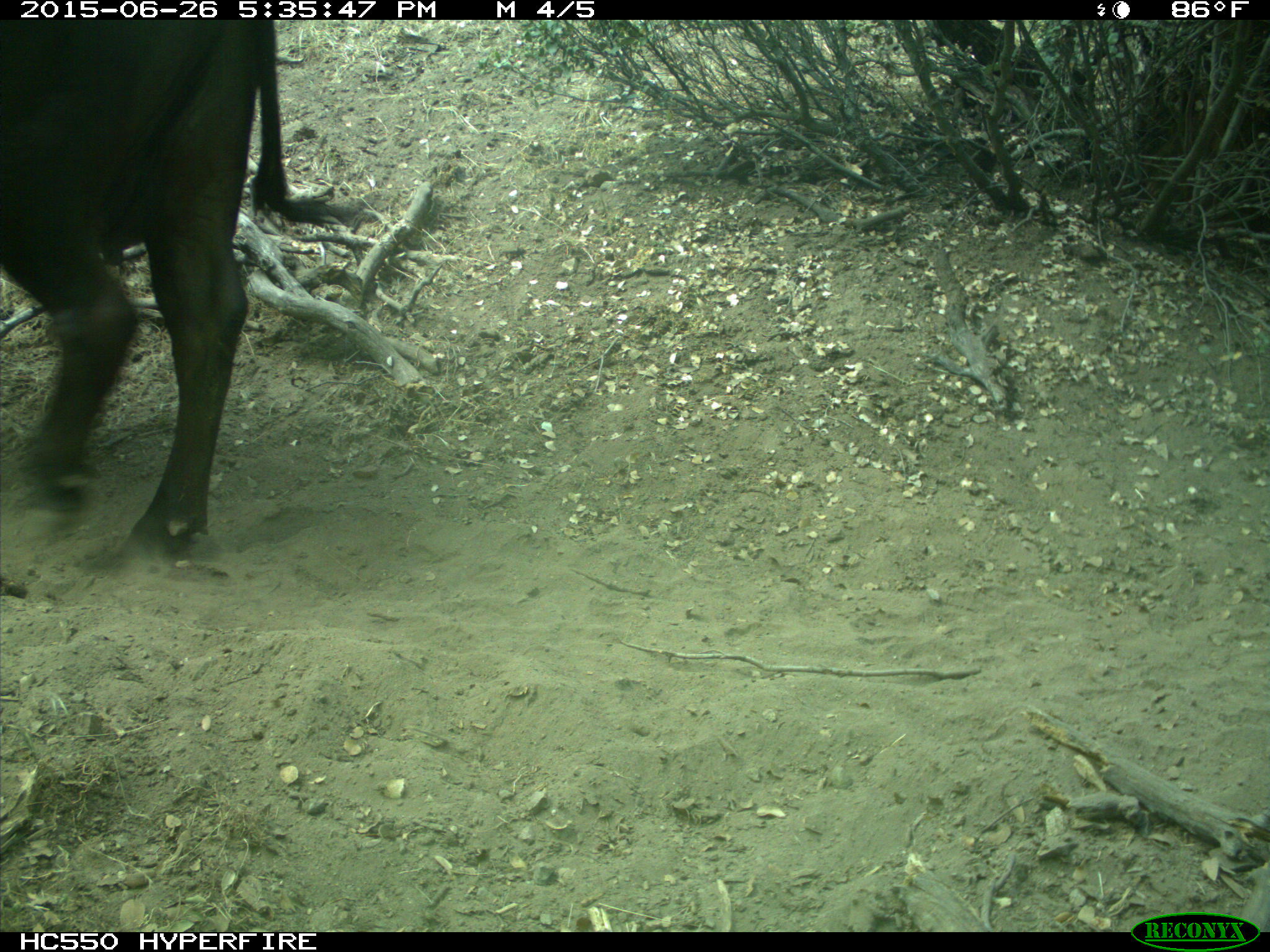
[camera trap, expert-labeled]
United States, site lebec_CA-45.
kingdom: Animalia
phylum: Chordata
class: Mammalia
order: Artiodactyla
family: Bovidae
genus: Bos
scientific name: Bos taurus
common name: domestic cow